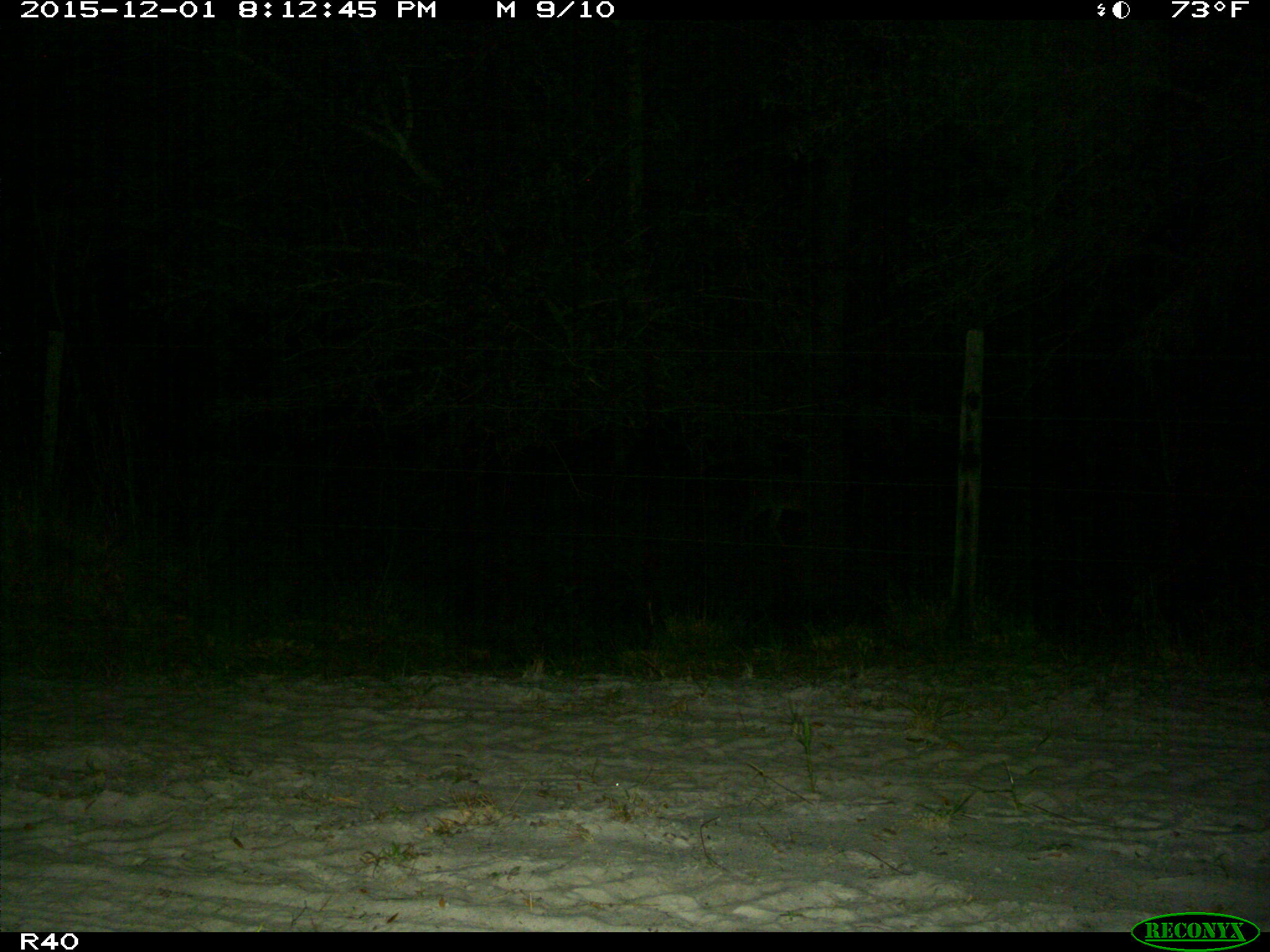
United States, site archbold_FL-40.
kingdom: Animalia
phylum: Chordata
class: Mammalia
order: Artiodactyla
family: Cervidae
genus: Odocoileus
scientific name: Odocoileus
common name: deer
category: unidentified deer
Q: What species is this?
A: Unidentified deer (deer) (Odocoileus).